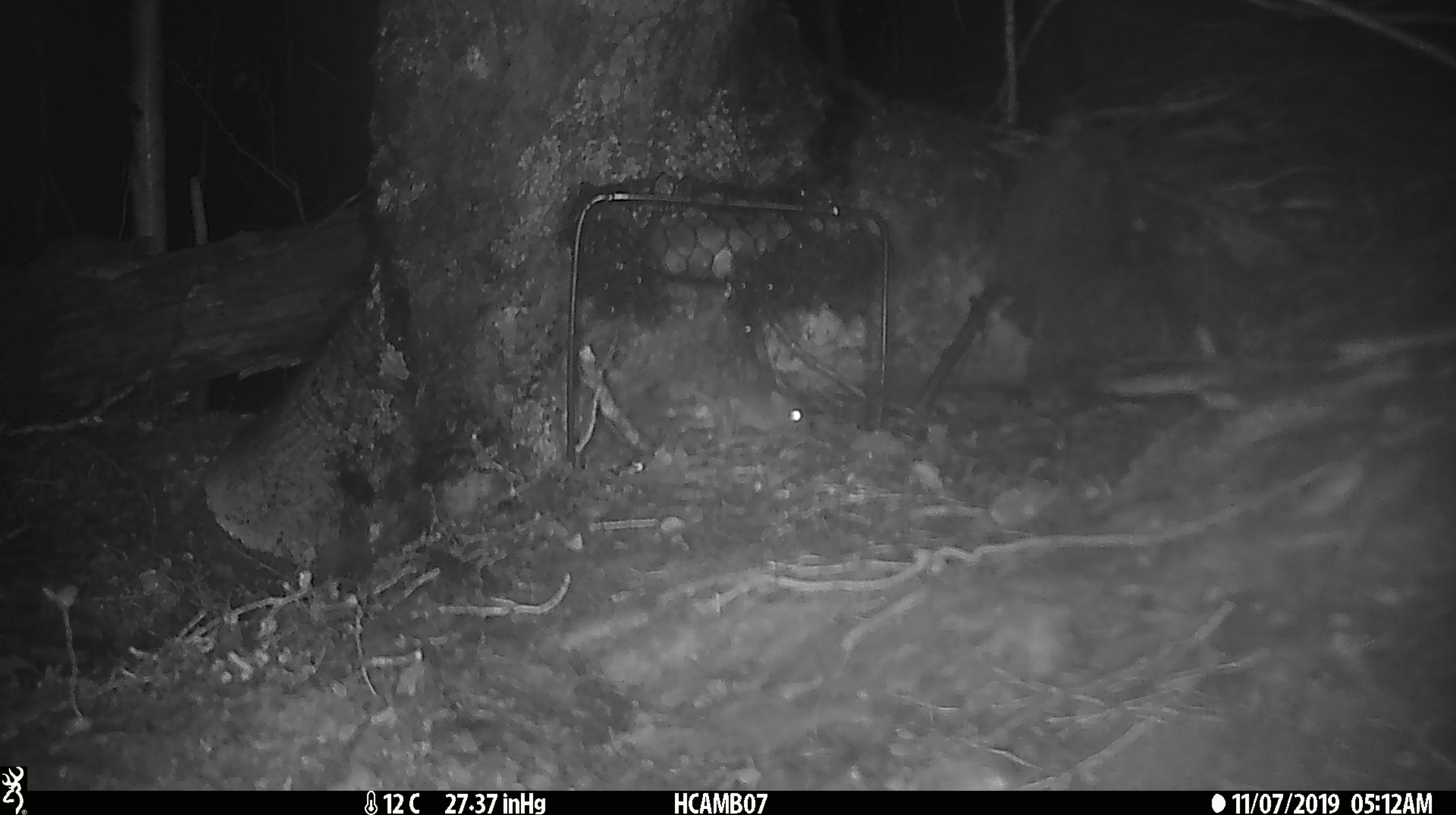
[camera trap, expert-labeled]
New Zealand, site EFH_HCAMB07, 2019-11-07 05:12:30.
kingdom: Animalia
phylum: Chordata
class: Mammalia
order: Rodentia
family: Muridae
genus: Mus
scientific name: Mus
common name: mouse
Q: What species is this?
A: Mouse (Mus).